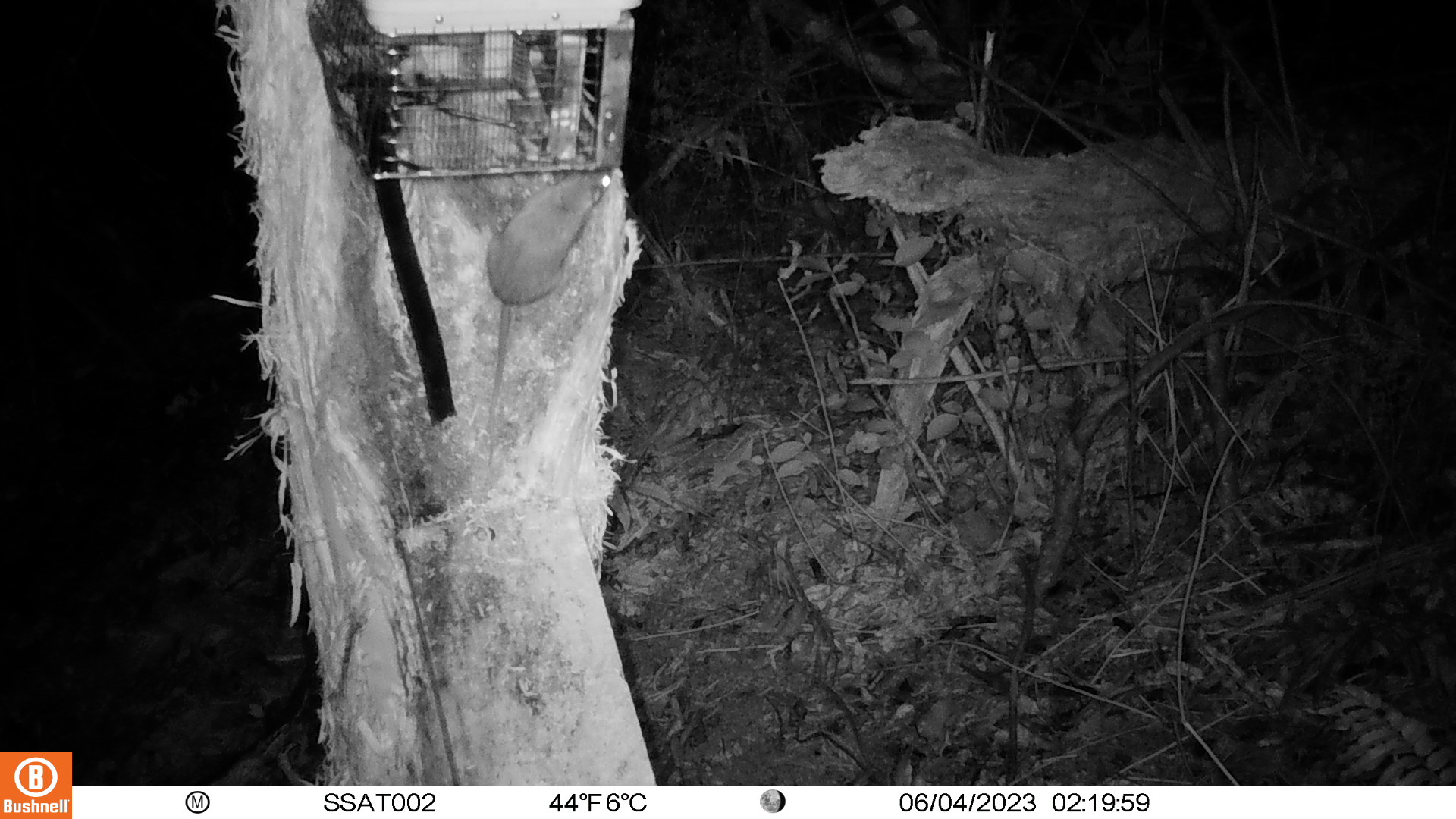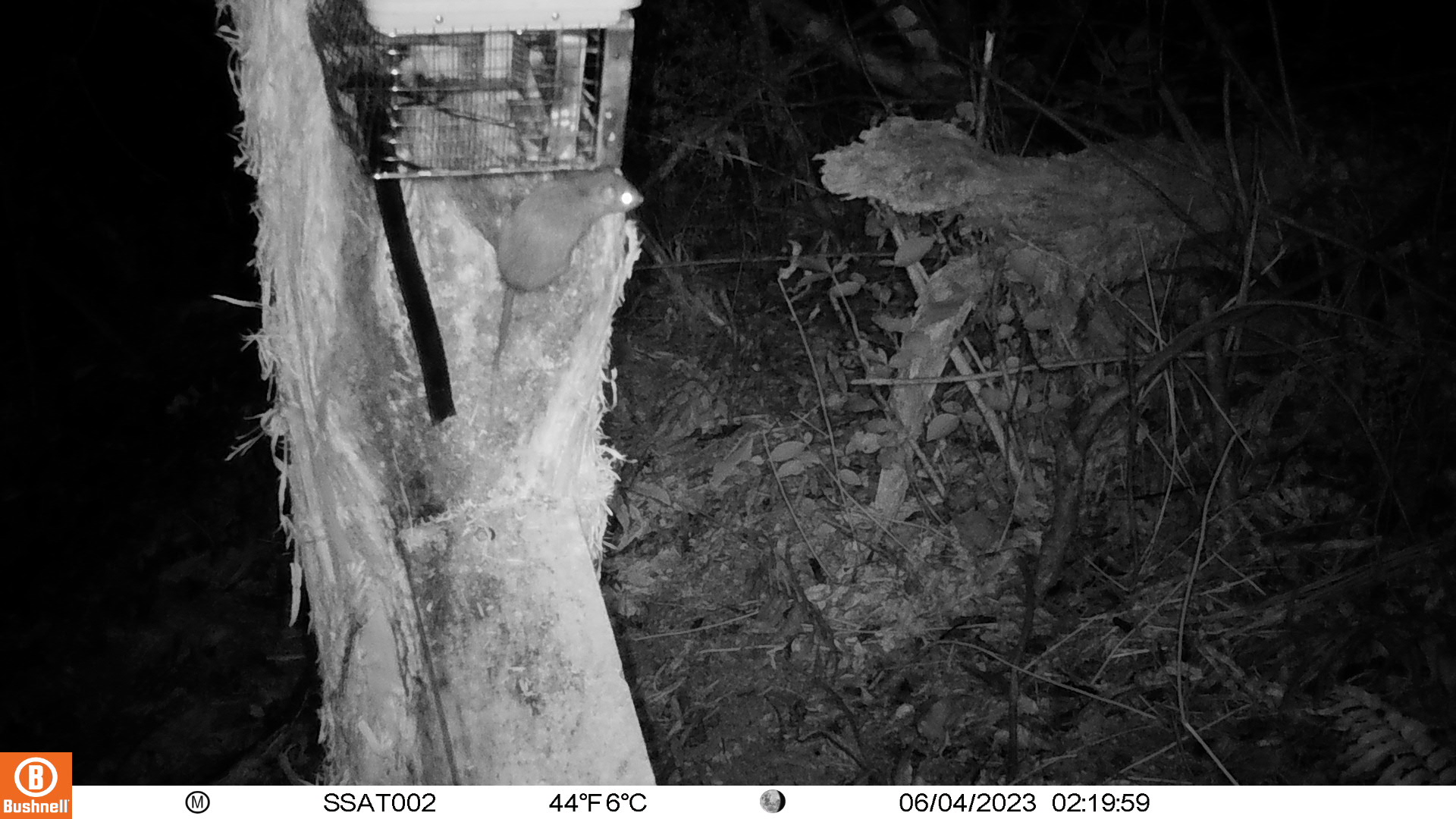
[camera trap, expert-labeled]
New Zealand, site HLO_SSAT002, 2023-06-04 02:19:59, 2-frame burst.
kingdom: Animalia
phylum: Chordata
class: Mammalia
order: Rodentia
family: Muridae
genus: Rattus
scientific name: Rattus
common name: rat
Rat (Rattus).